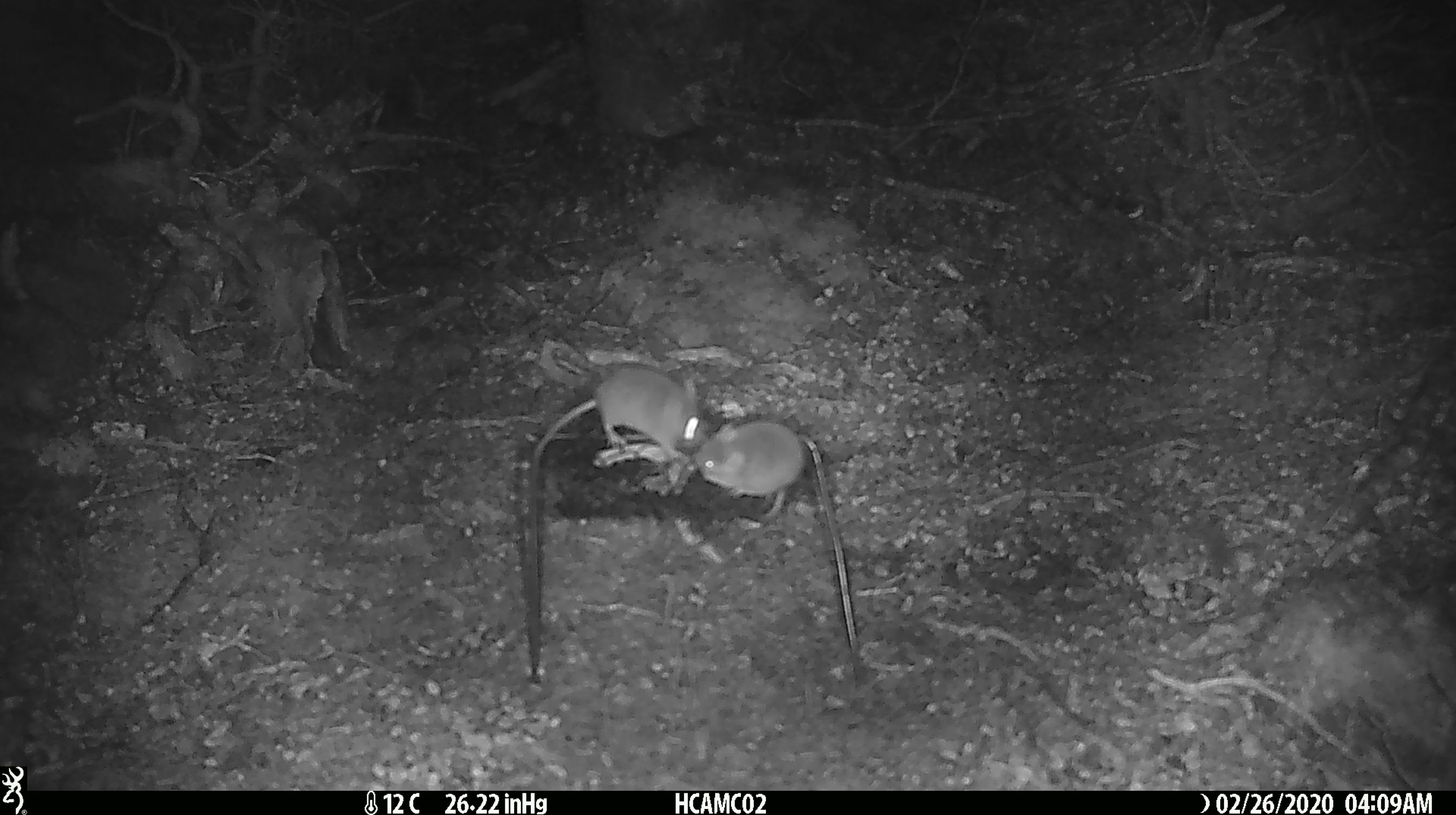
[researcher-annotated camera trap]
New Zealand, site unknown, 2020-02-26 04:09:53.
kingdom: Animalia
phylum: Chordata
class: Mammalia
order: Rodentia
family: Muridae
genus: Mus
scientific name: Mus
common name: mouse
Mouse (Mus).